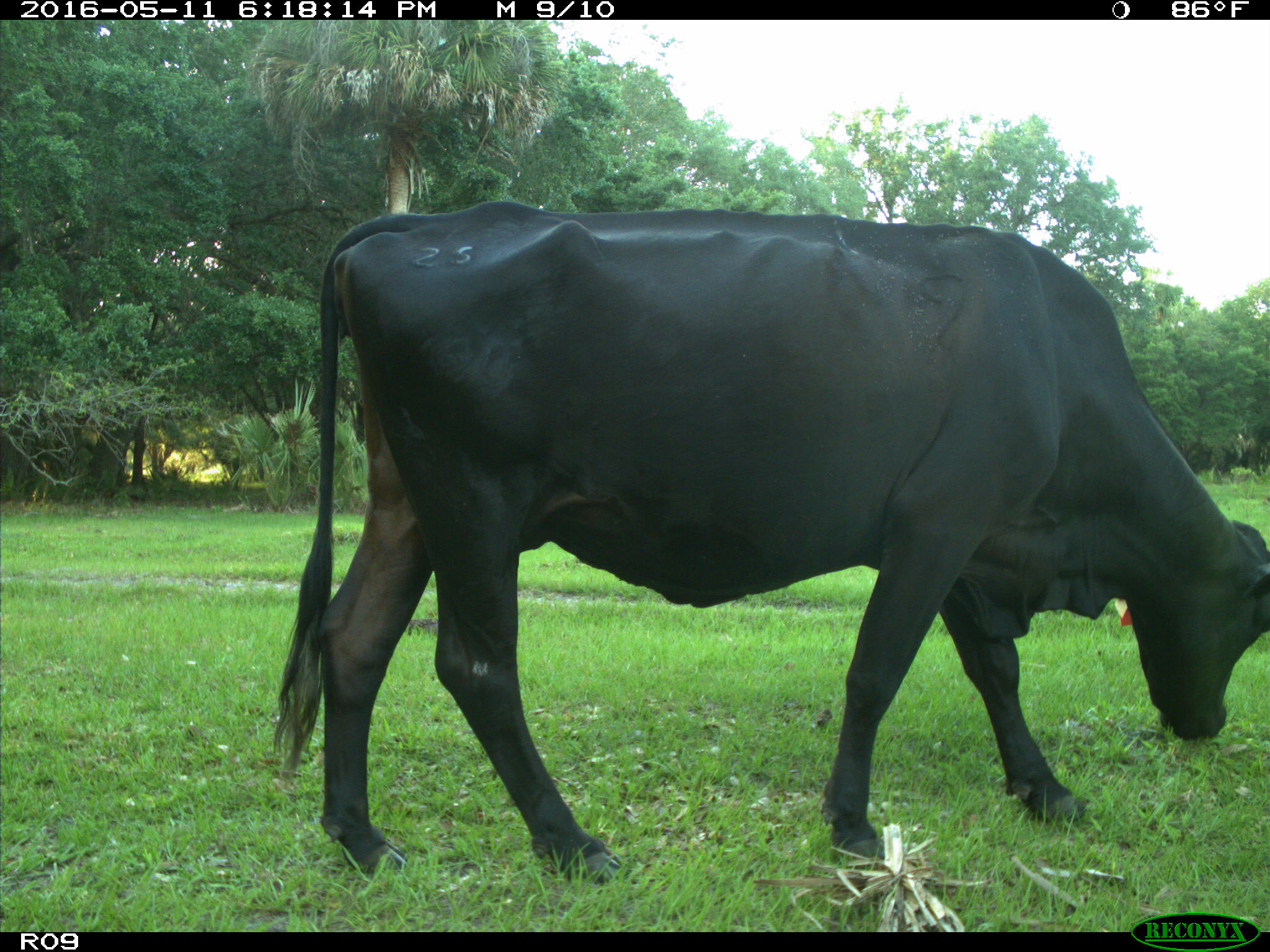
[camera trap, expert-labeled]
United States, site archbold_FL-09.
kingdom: Animalia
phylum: Chordata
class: Mammalia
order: Artiodactyla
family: Bovidae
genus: Bos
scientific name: Bos taurus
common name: domestic cow